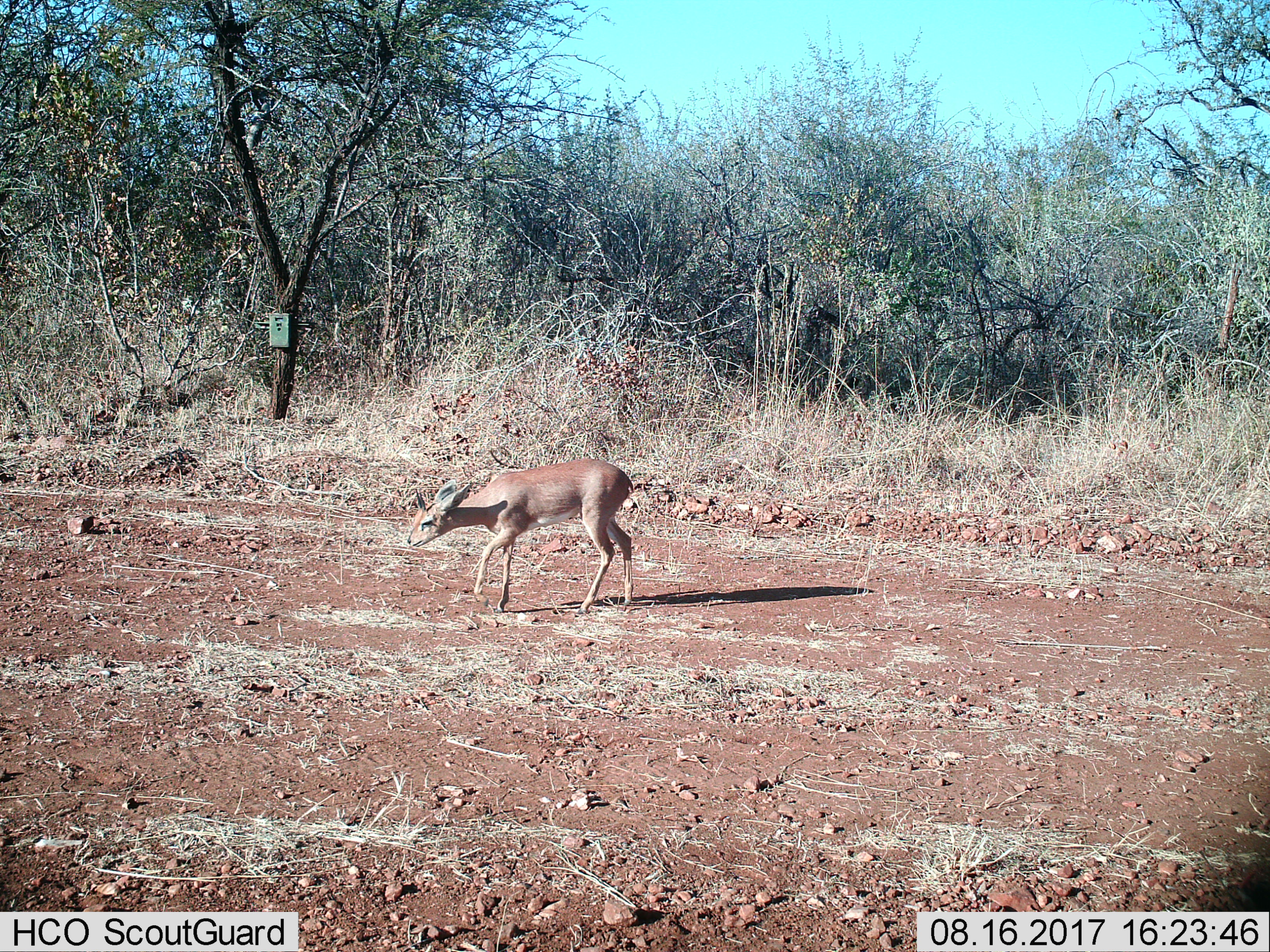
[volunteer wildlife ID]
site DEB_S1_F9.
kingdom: Animalia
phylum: Chordata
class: Mammalia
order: Artiodactyla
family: Bovidae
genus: Raphicerus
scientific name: Raphicerus campestris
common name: steenbok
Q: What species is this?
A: Steenbok (Raphicerus campestris).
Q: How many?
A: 1.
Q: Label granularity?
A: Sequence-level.